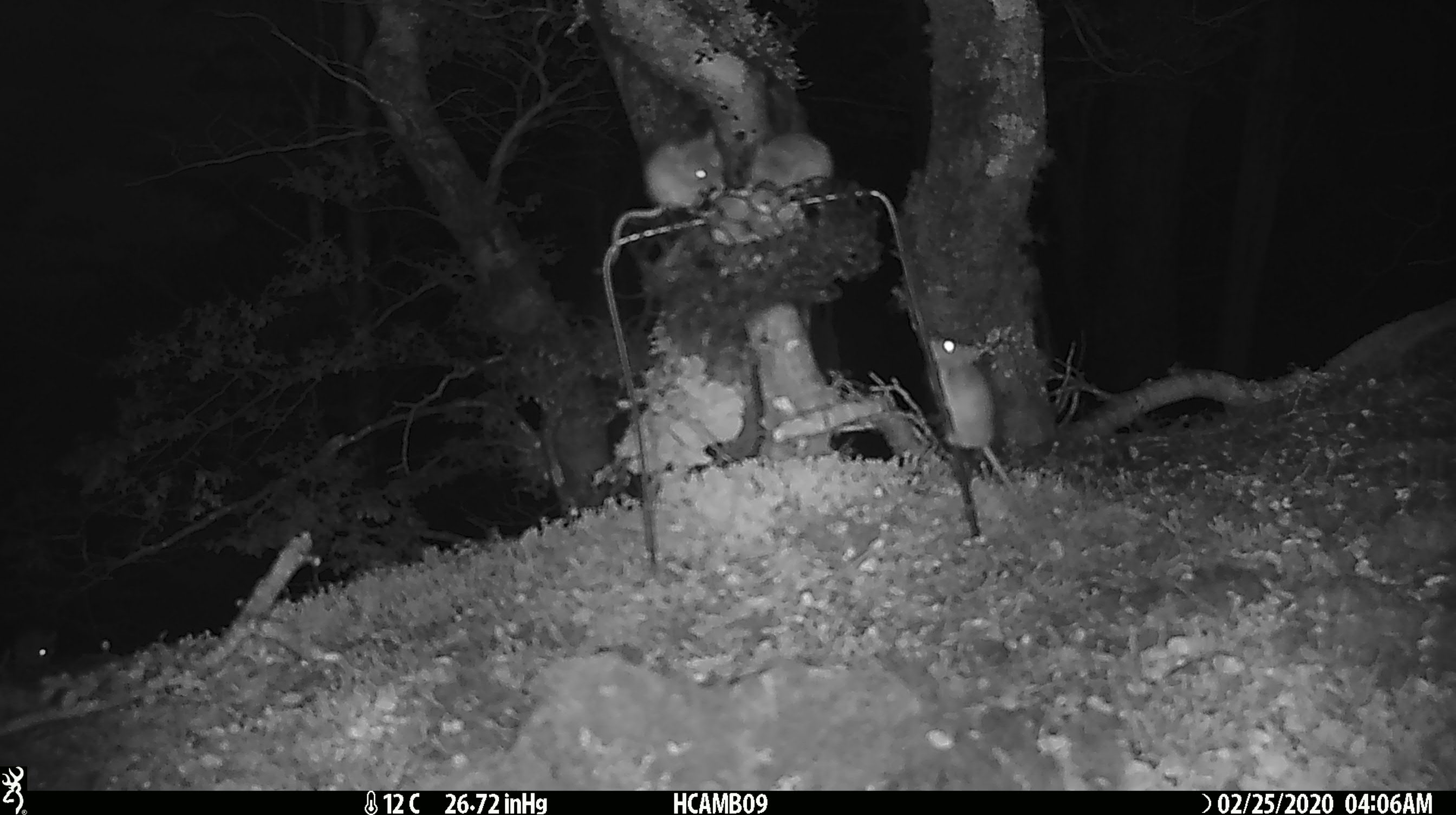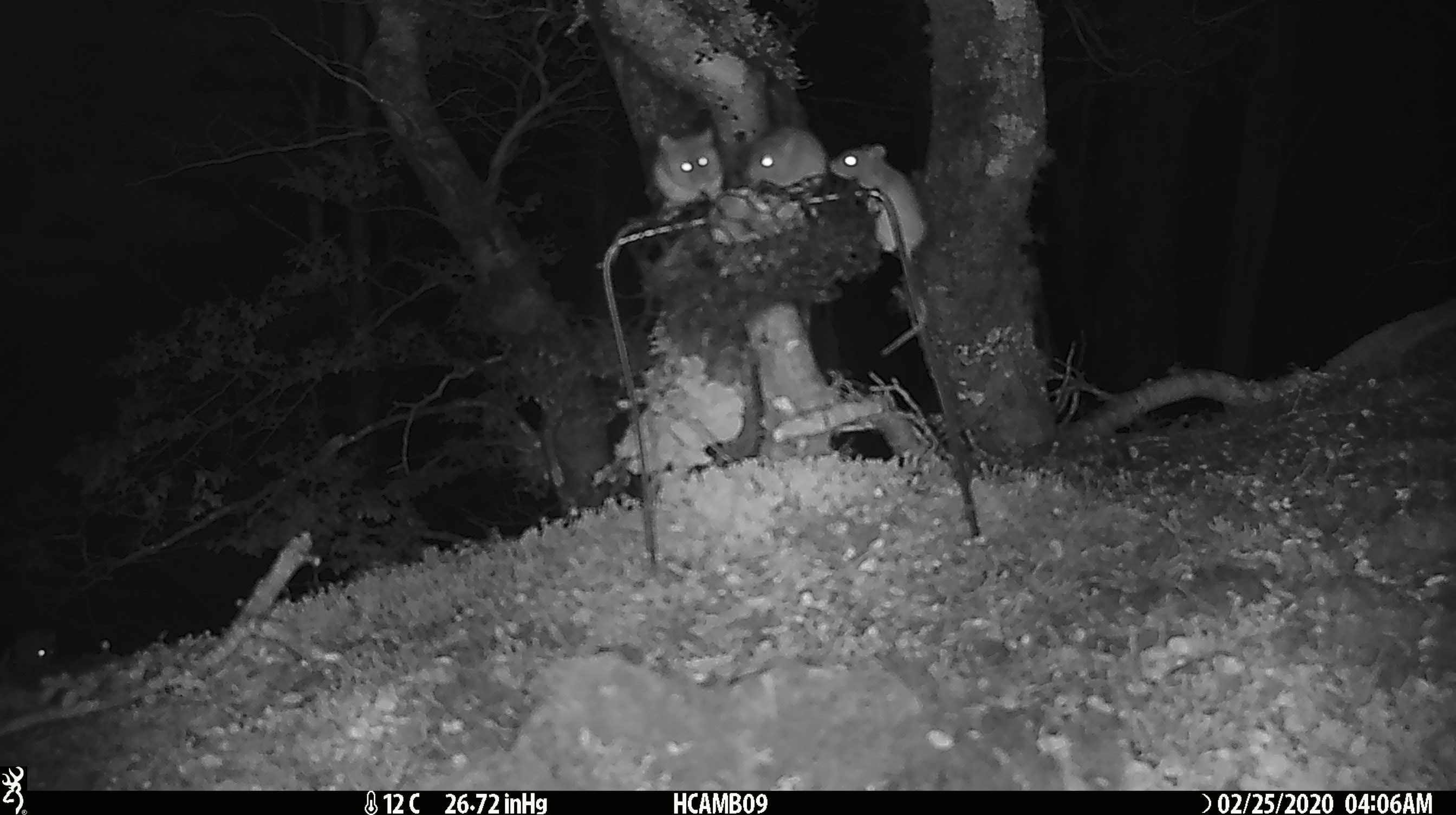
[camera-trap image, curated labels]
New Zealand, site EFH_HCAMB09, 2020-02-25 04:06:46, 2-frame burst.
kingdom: Animalia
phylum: Chordata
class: Mammalia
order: Rodentia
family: Muridae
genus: Mus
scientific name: Mus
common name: mouse